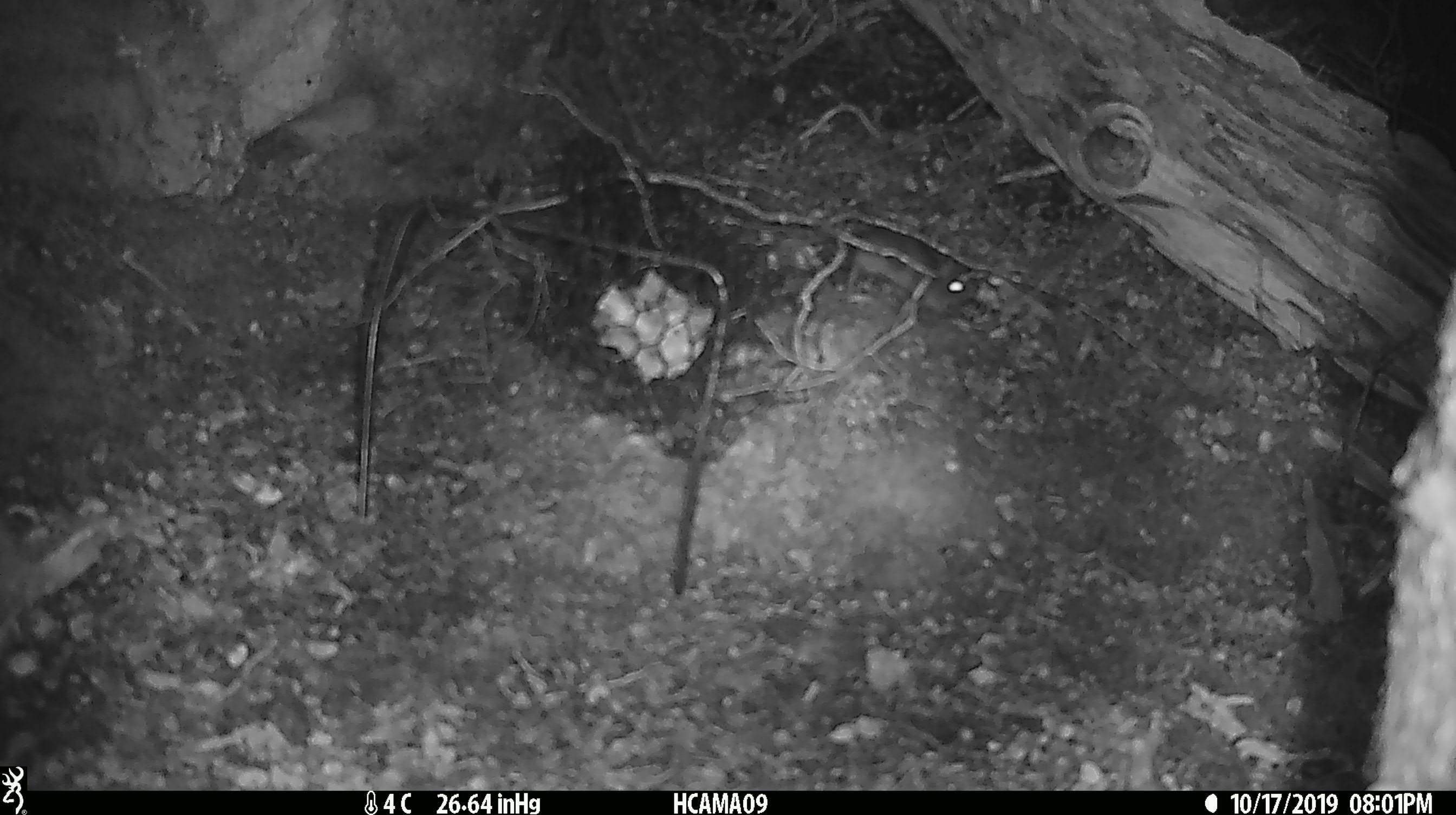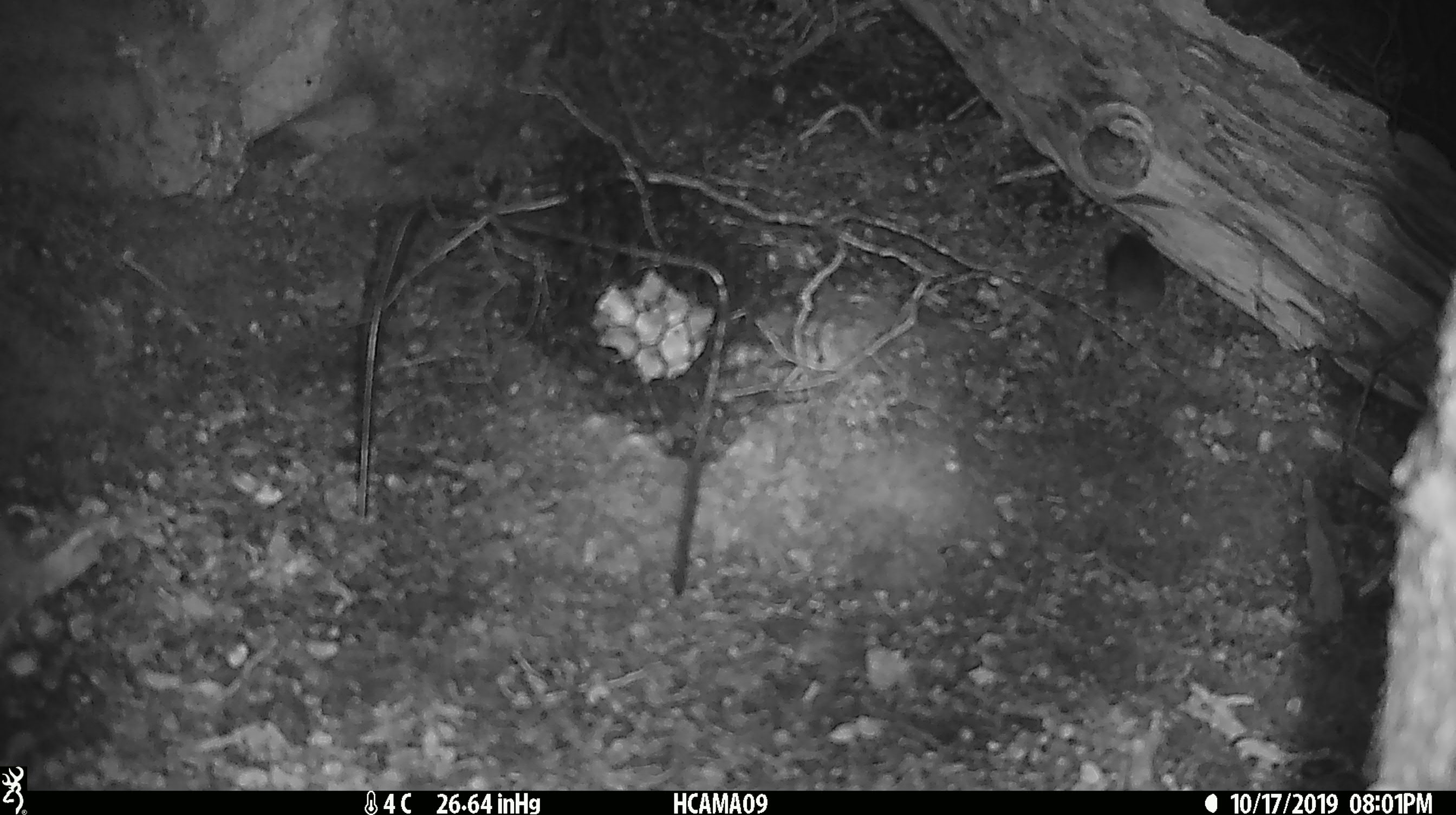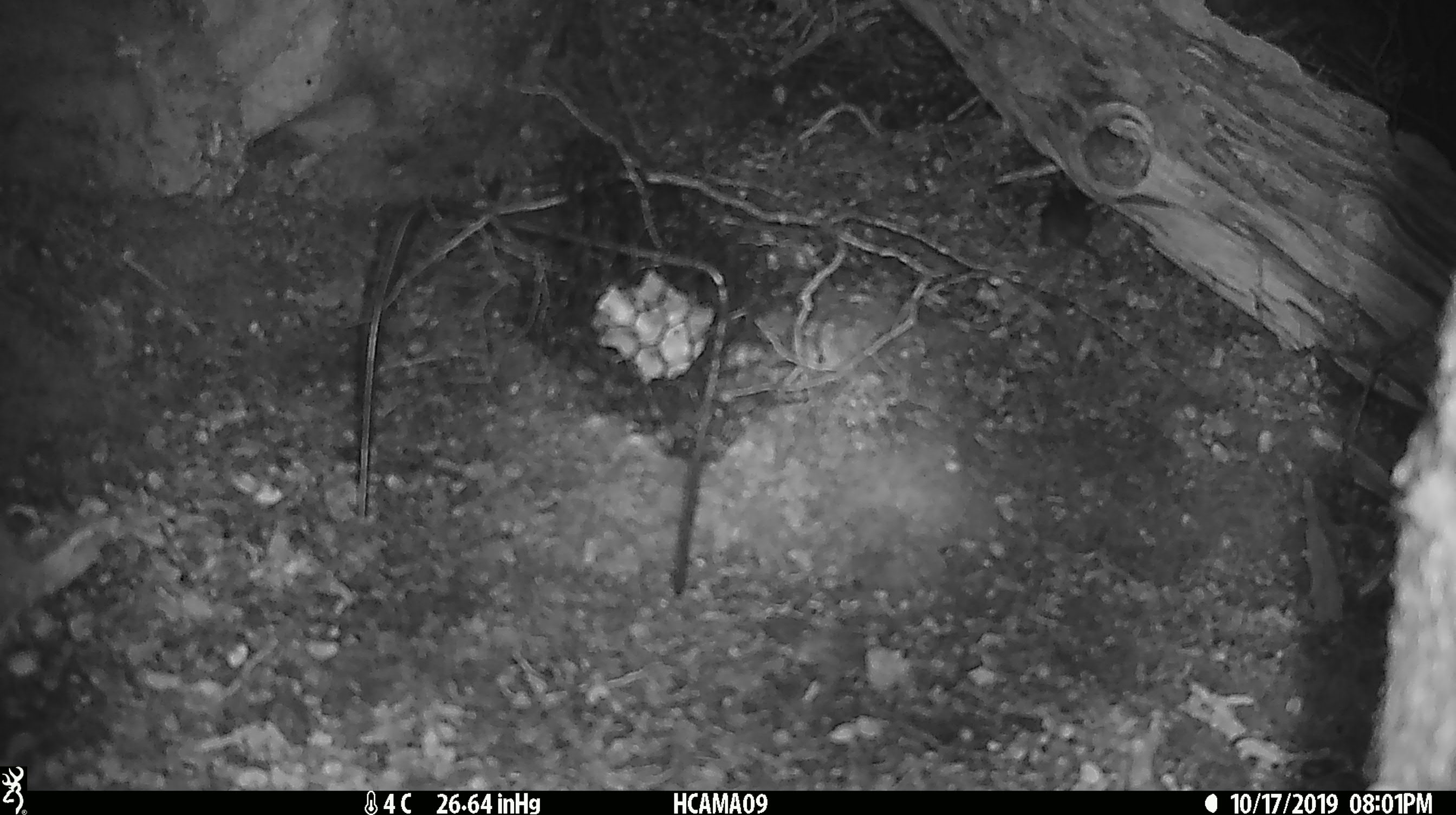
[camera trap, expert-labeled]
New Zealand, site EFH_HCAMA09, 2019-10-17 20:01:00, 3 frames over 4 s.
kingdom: Animalia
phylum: Chordata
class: Mammalia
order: Rodentia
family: Muridae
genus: Mus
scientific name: Mus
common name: mouse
Mouse (Mus).